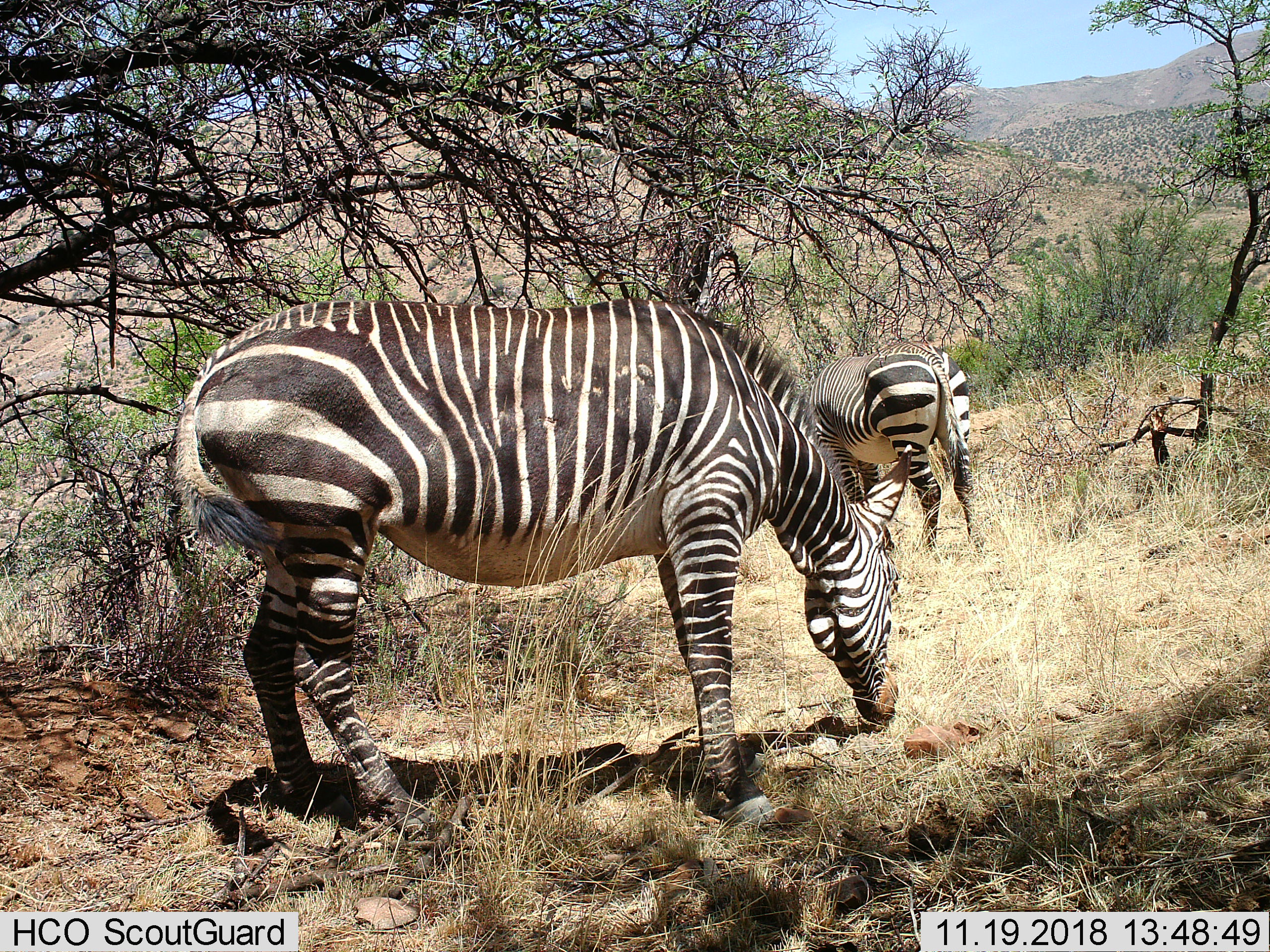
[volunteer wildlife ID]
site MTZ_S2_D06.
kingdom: Animalia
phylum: Chordata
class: Mammalia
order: Perissodactyla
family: Equidae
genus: Equus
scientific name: Equus zebra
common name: mountain zebra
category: zebramountain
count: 2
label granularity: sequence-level